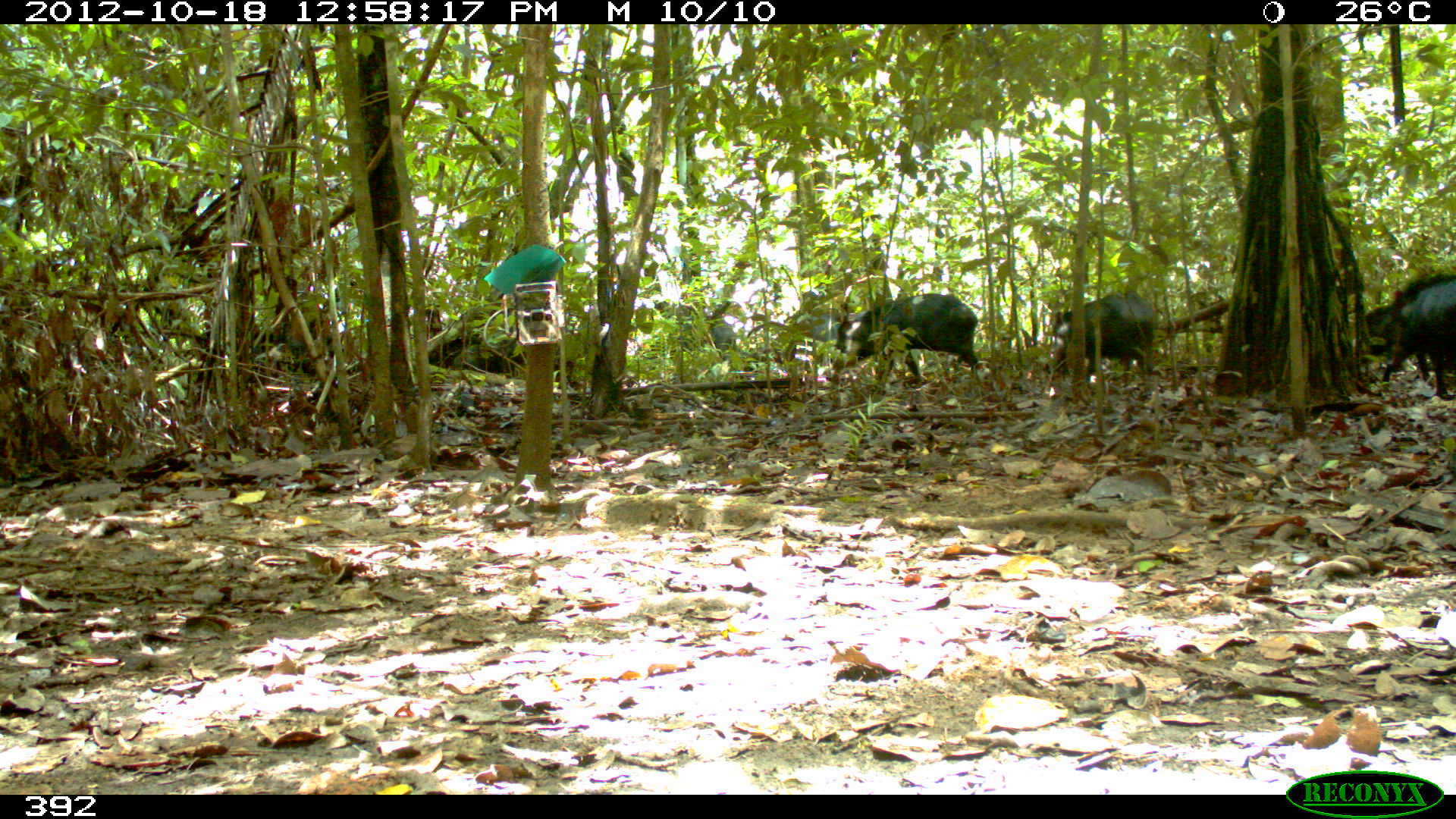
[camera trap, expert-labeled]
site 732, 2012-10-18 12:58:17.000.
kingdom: Animalia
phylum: Chordata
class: Mammalia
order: Artiodactyla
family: Tayassuidae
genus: Tayassu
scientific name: Tayassu pecari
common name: white-lipped peccary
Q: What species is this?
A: Tayassu pecari (white-lipped peccary).